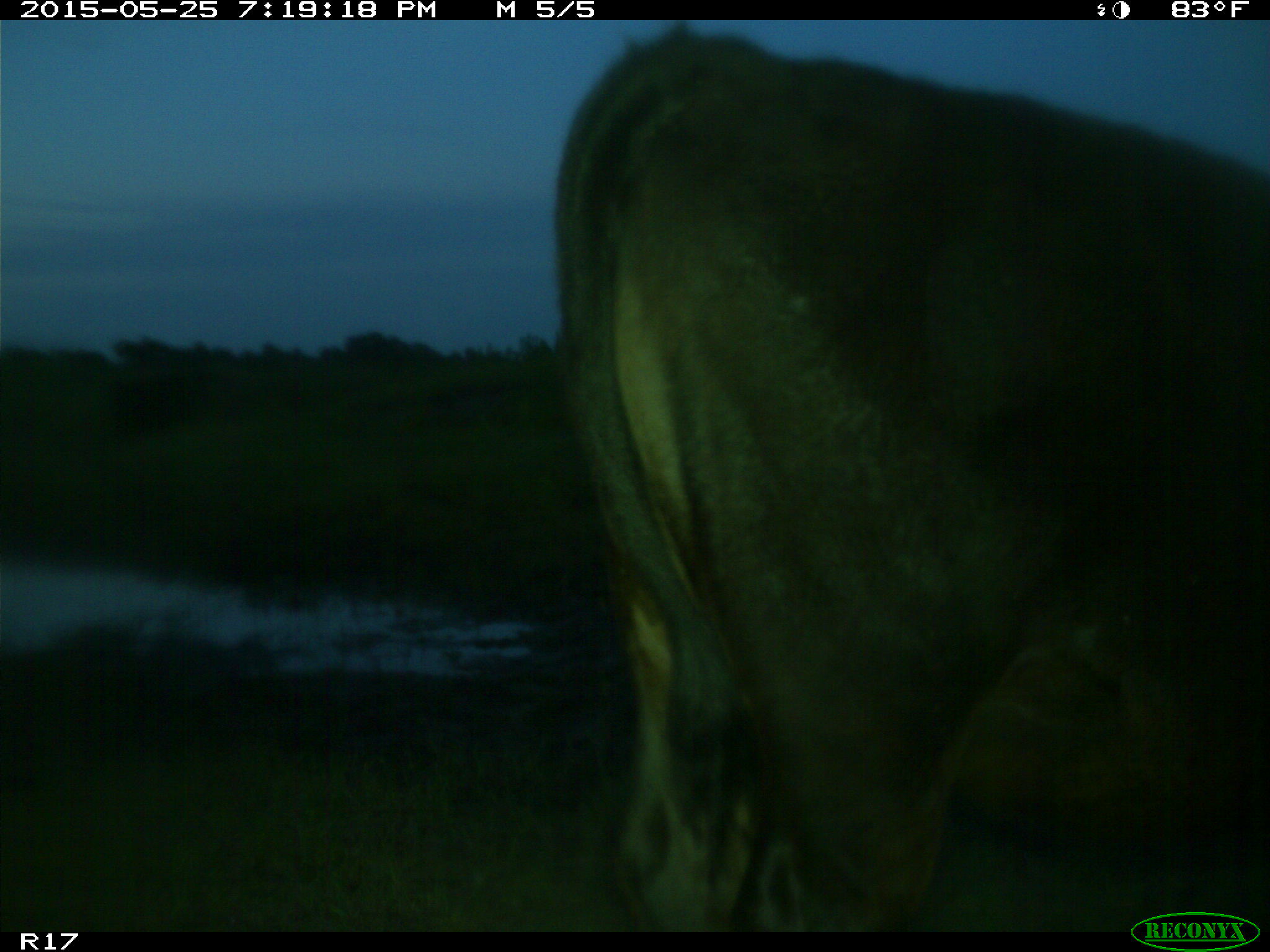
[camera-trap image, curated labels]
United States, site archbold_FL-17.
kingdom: Animalia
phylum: Chordata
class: Mammalia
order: Artiodactyla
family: Bovidae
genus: Bos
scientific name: Bos taurus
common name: domestic cow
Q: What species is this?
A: Bos taurus (domestic cow).